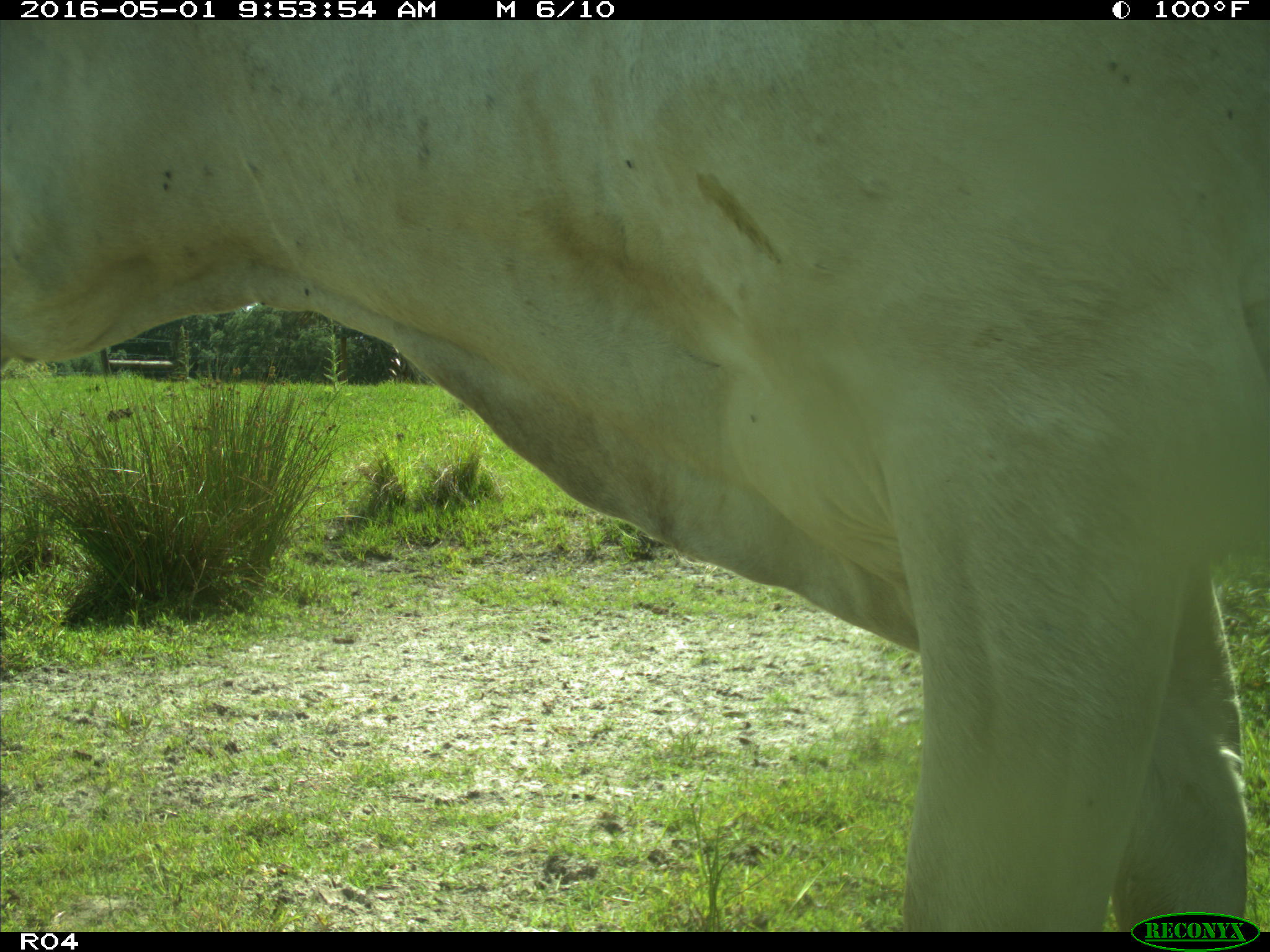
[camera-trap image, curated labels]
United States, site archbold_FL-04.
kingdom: Animalia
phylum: Chordata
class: Mammalia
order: Artiodactyla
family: Bovidae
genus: Bos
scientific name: Bos taurus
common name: domestic cow